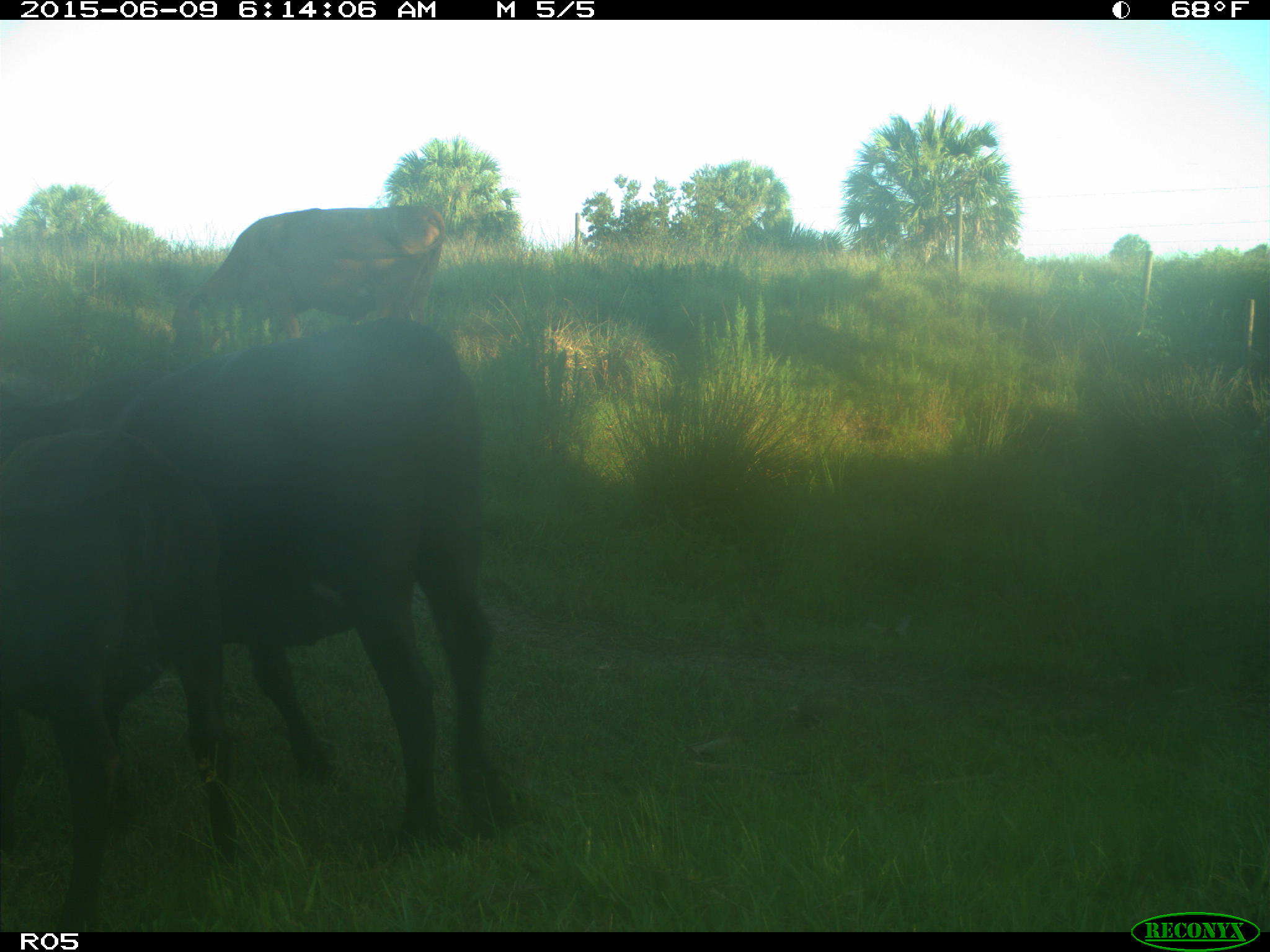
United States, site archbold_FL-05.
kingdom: Animalia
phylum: Chordata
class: Mammalia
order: Artiodactyla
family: Bovidae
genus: Bos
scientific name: Bos taurus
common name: domestic cow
Bos taurus (domestic cow).